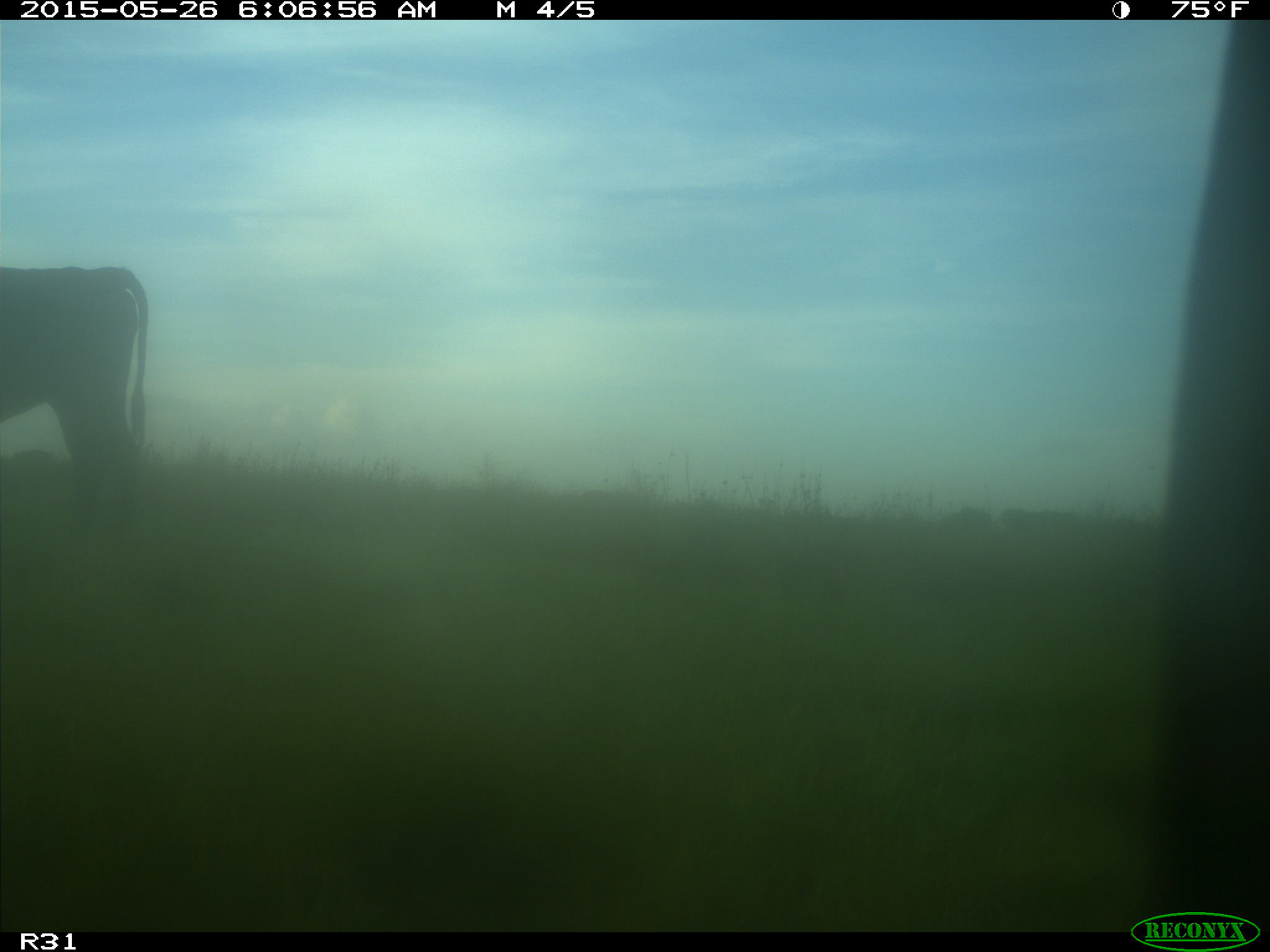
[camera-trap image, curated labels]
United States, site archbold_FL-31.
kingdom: Animalia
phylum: Chordata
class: Mammalia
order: Artiodactyla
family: Bovidae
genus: Bos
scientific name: Bos taurus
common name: domestic cow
Bos taurus (domestic cow).